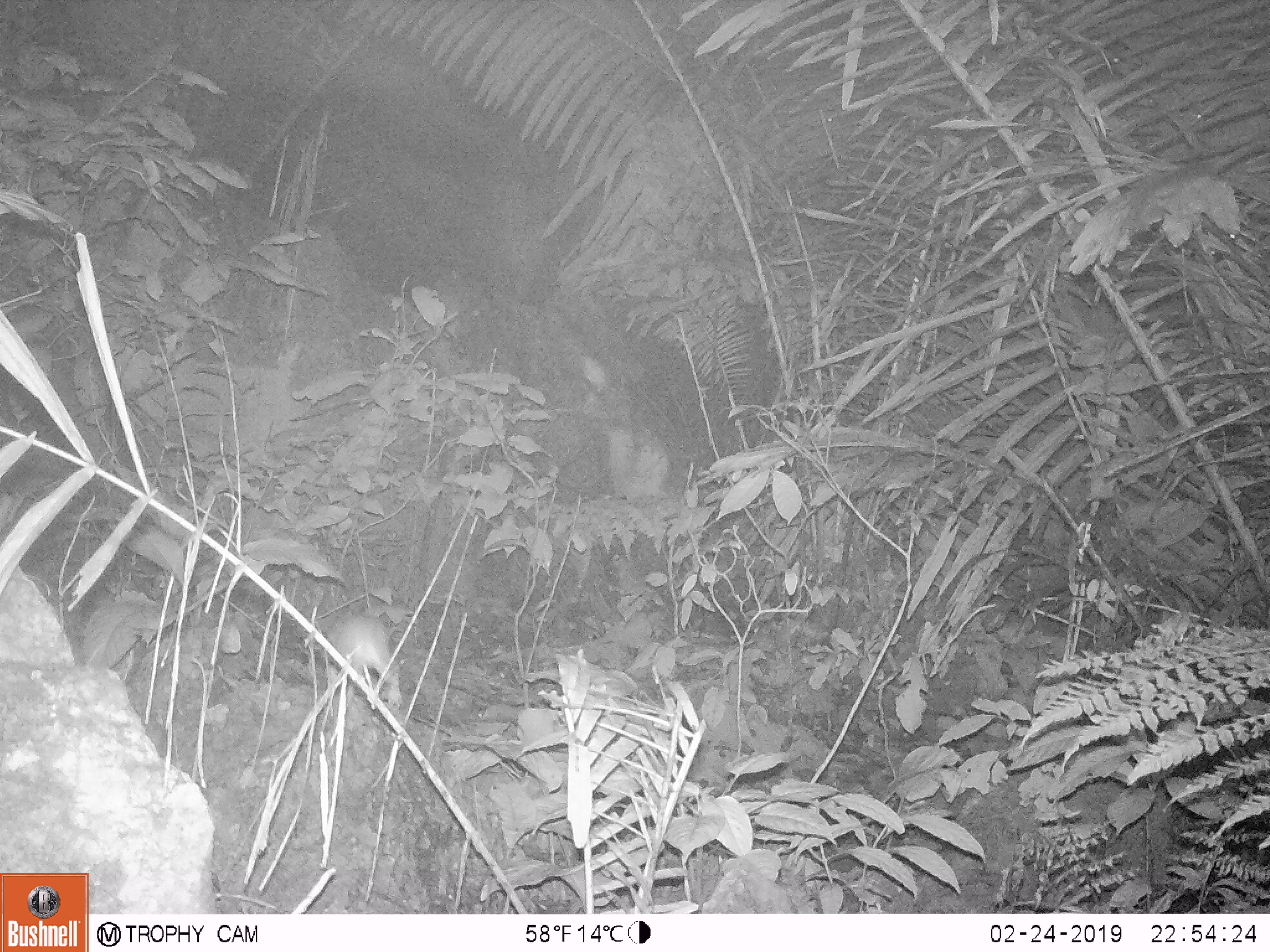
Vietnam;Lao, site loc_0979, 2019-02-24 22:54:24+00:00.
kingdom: Animalia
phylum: Chordata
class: Mammalia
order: Rodentia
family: Muridae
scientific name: Muridae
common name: old-world mice and rats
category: unidentified murid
Unidentified murid (old-world mice and rats) (Muridae). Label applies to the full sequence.